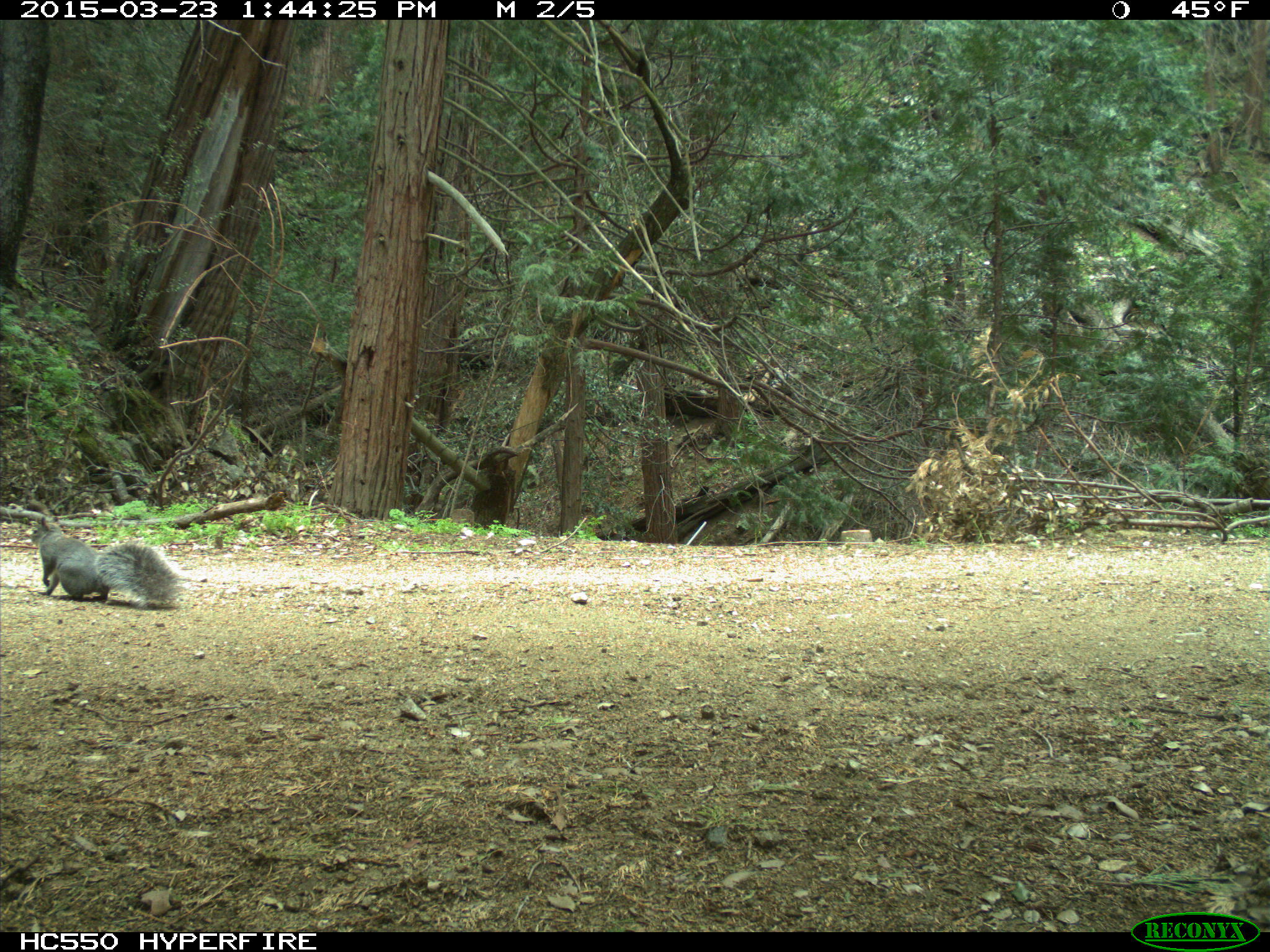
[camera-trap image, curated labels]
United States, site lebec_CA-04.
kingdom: Animalia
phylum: Chordata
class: Mammalia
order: Rodentia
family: Sciuridae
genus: Sciurus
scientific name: Sciurus carolinensis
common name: eastern gray squirrel